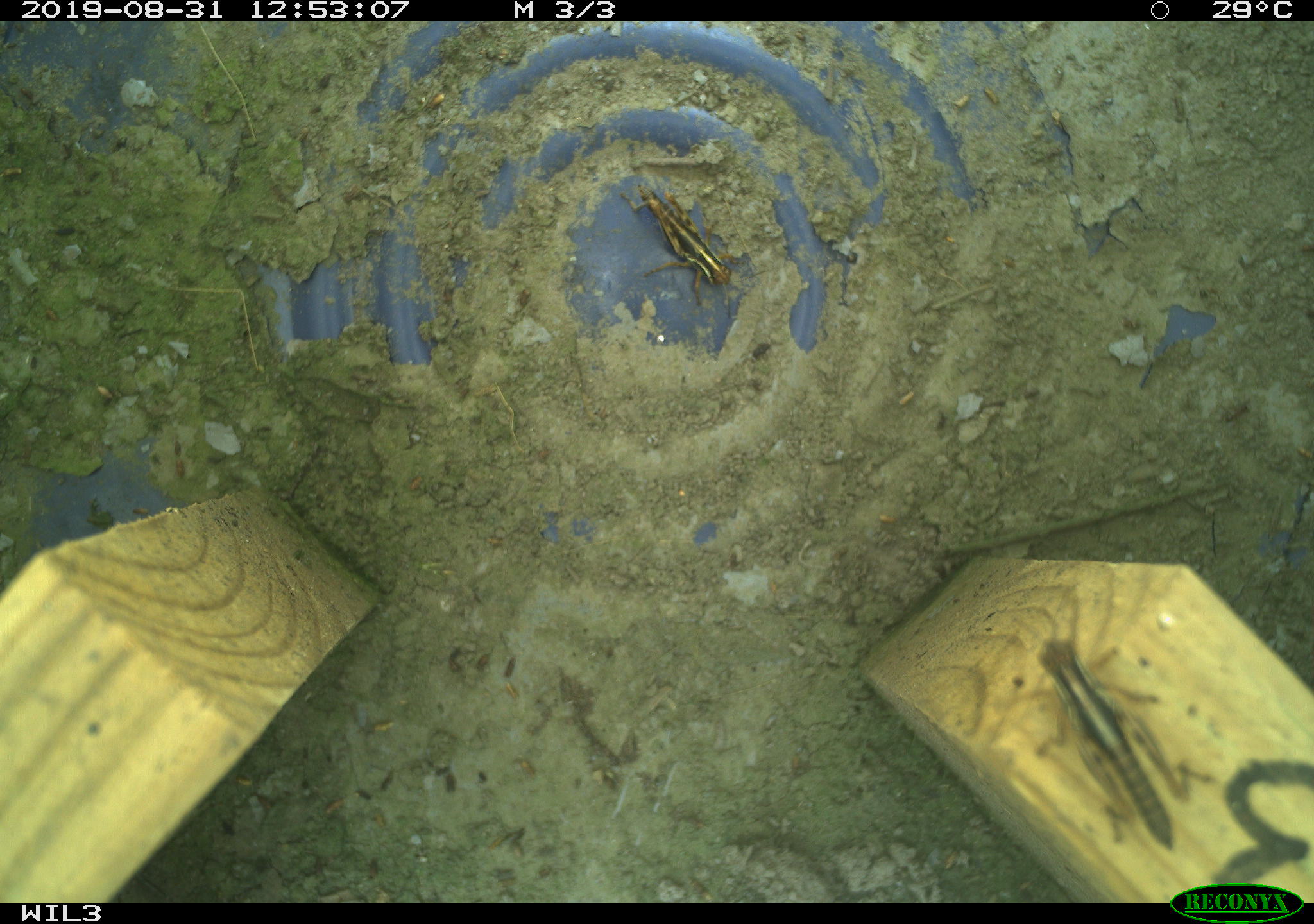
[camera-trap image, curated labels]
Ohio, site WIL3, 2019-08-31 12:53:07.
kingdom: Animalia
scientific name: Animalia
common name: animal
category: invertebrate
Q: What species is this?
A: Invertebrate (animal) (Animalia).